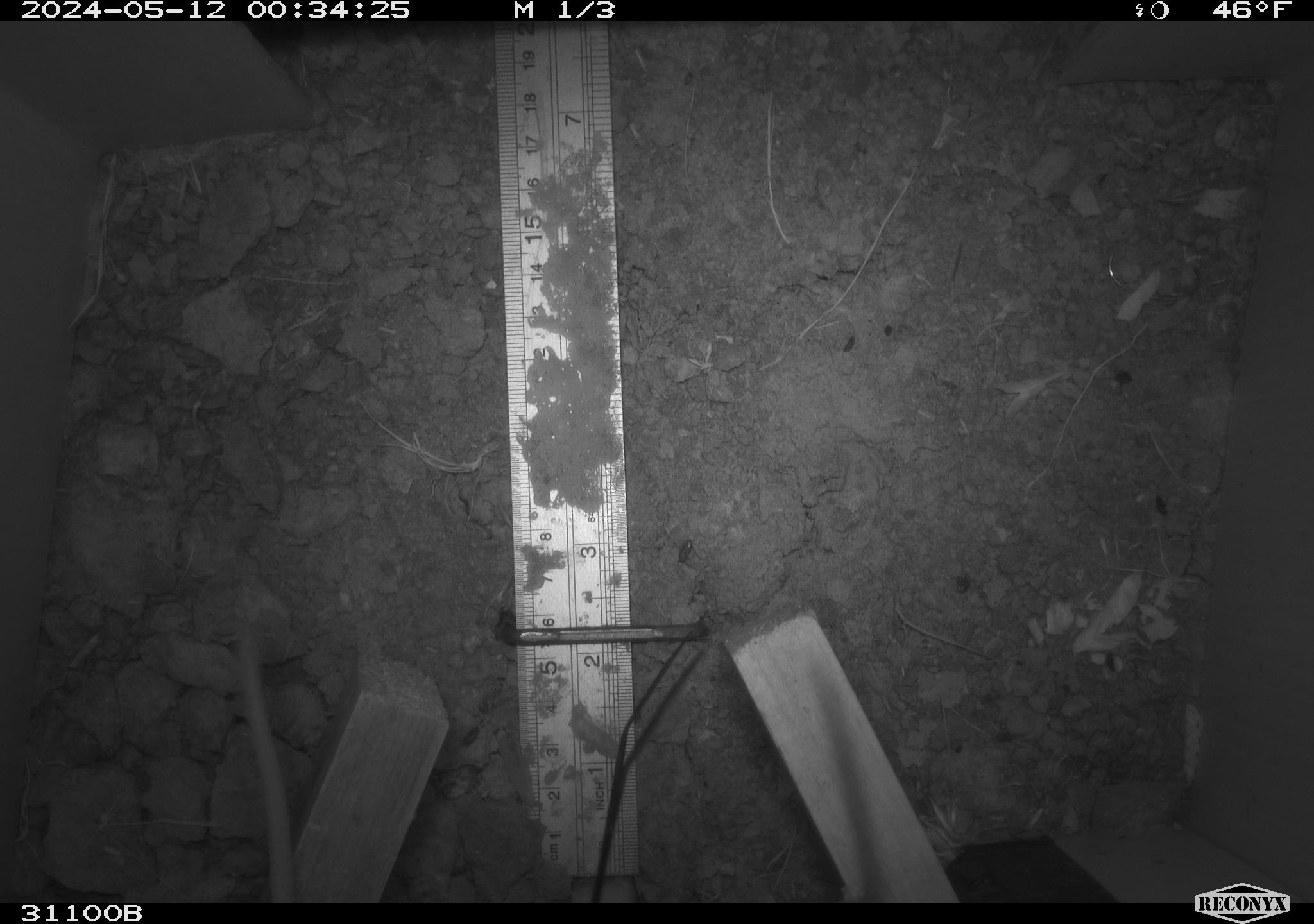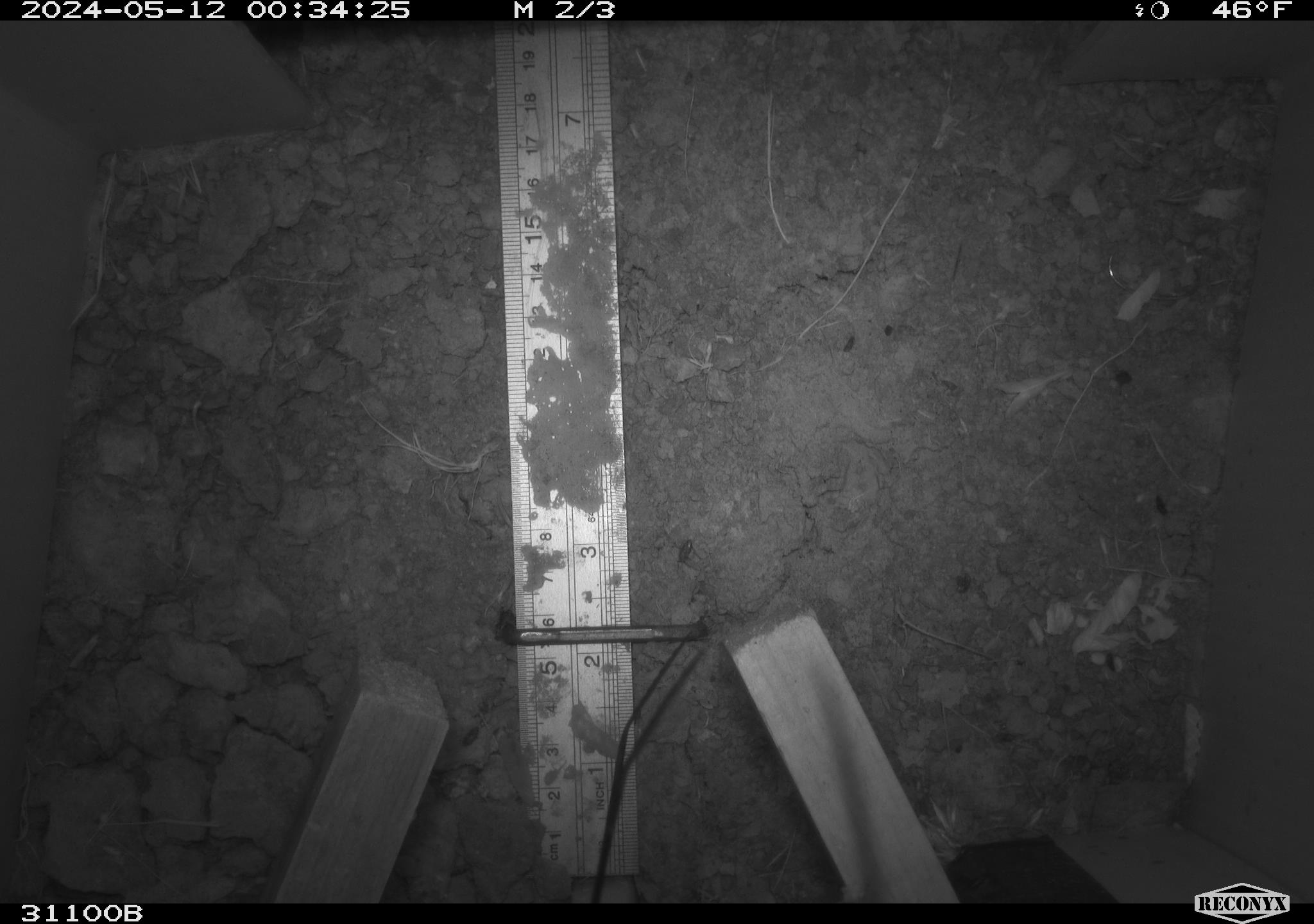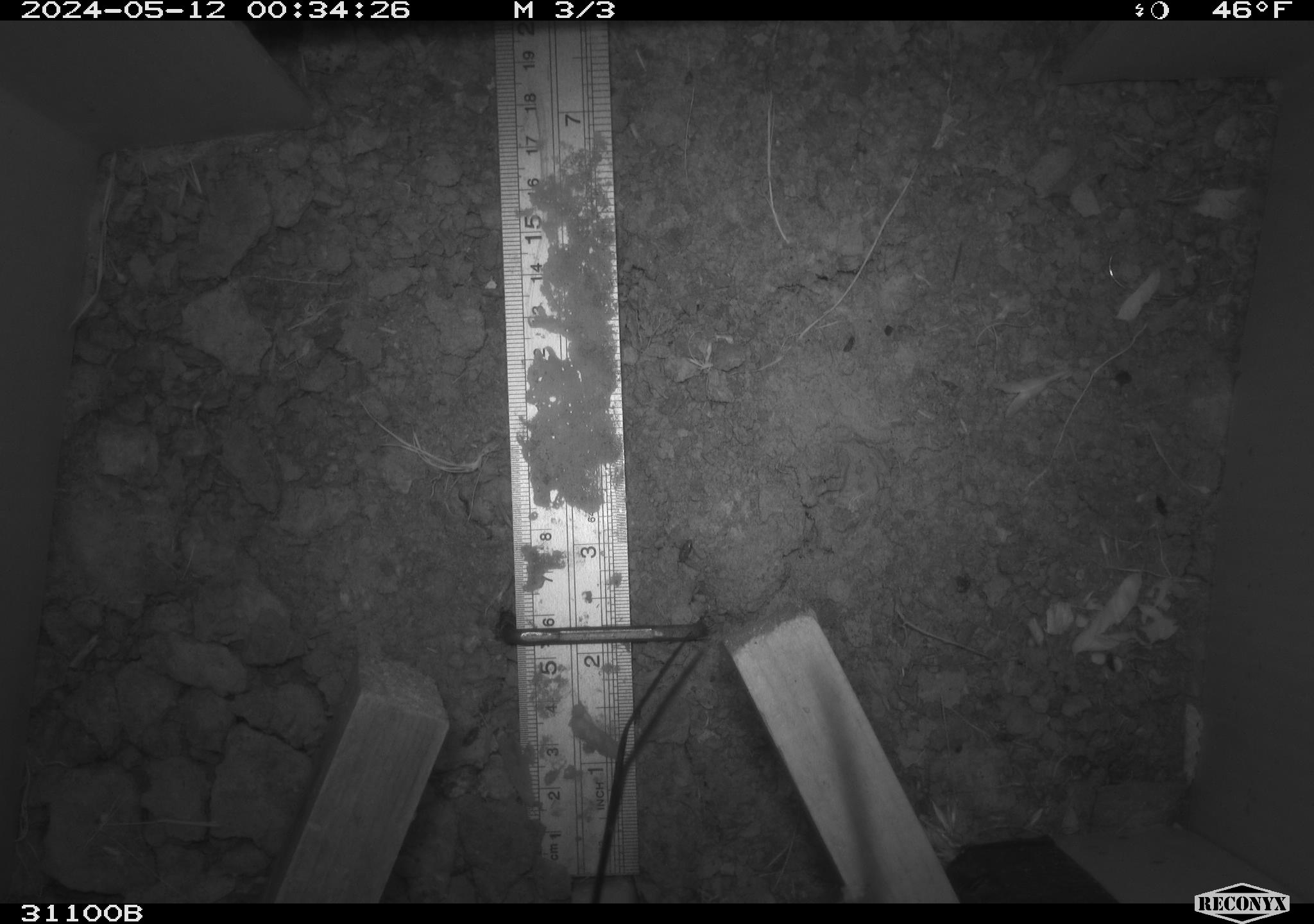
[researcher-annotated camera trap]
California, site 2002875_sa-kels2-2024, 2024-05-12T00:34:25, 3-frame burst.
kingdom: Animalia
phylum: Chordata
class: Mammalia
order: Rodentia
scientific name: Rodentia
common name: rodent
Rodent (Rodentia).